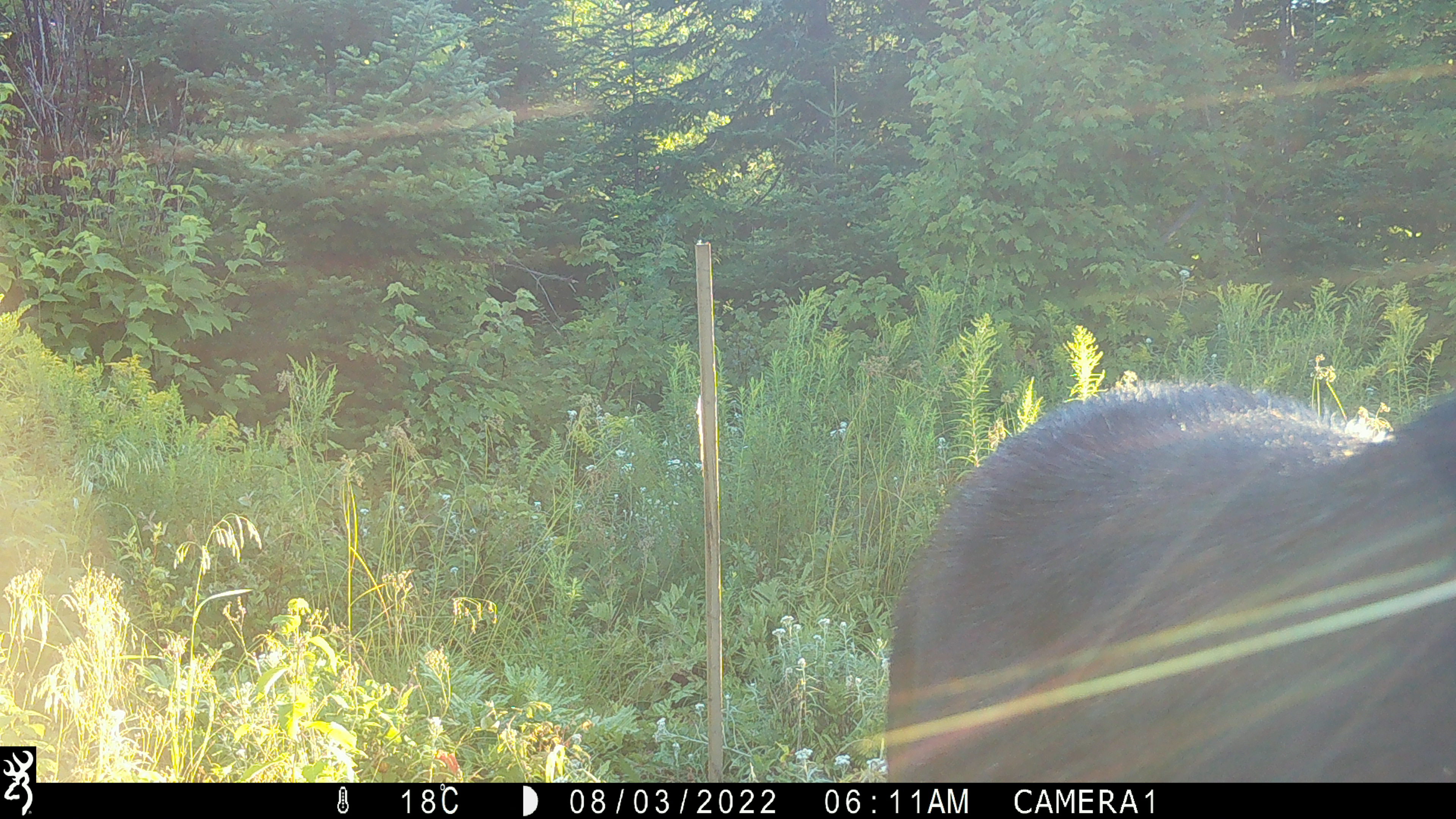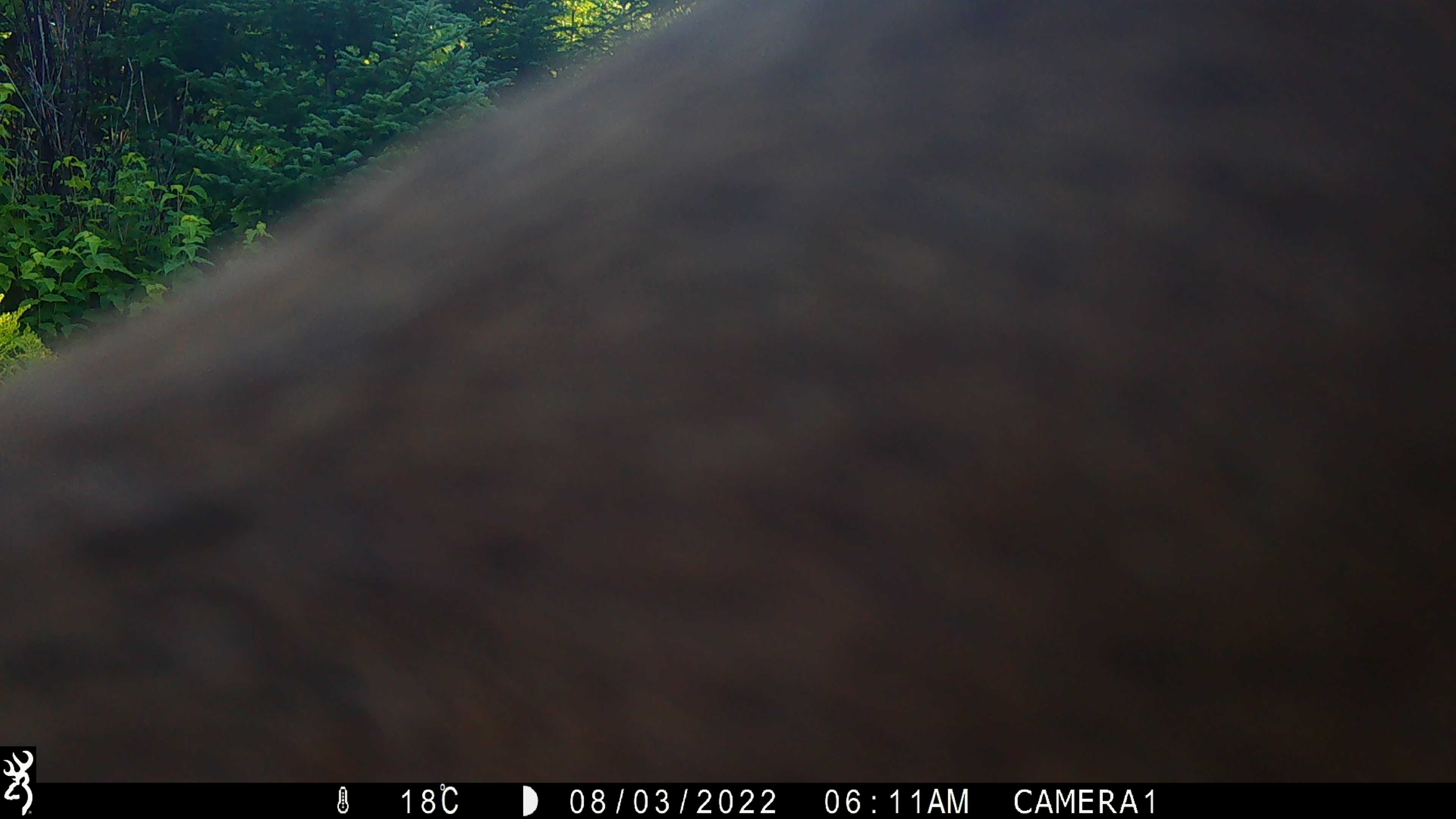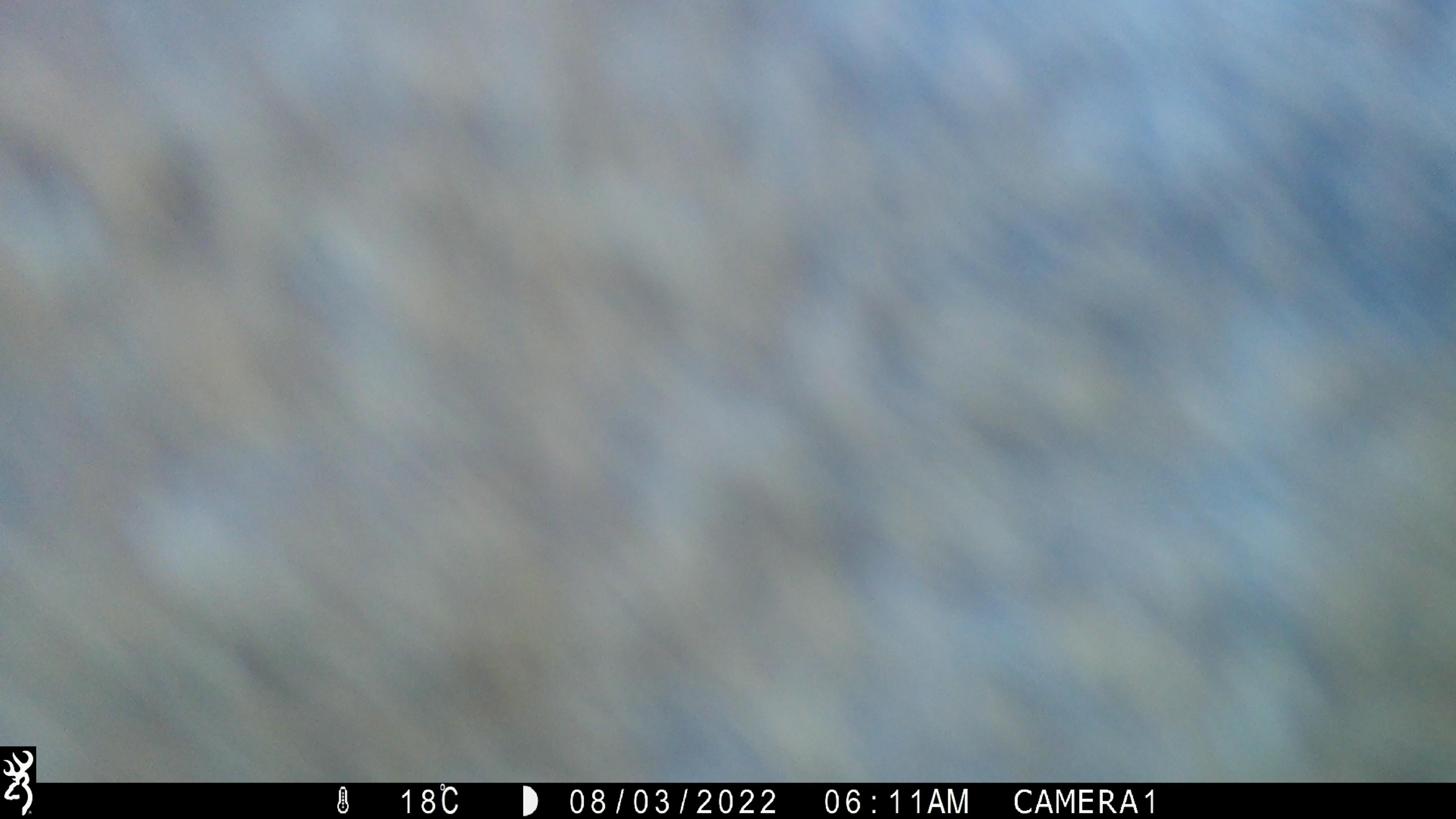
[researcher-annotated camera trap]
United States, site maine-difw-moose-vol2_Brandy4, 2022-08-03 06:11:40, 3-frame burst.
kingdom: Animalia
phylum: Chordata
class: Mammalia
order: Artiodactyla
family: Cervidae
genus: Alces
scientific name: Alces alces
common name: moose